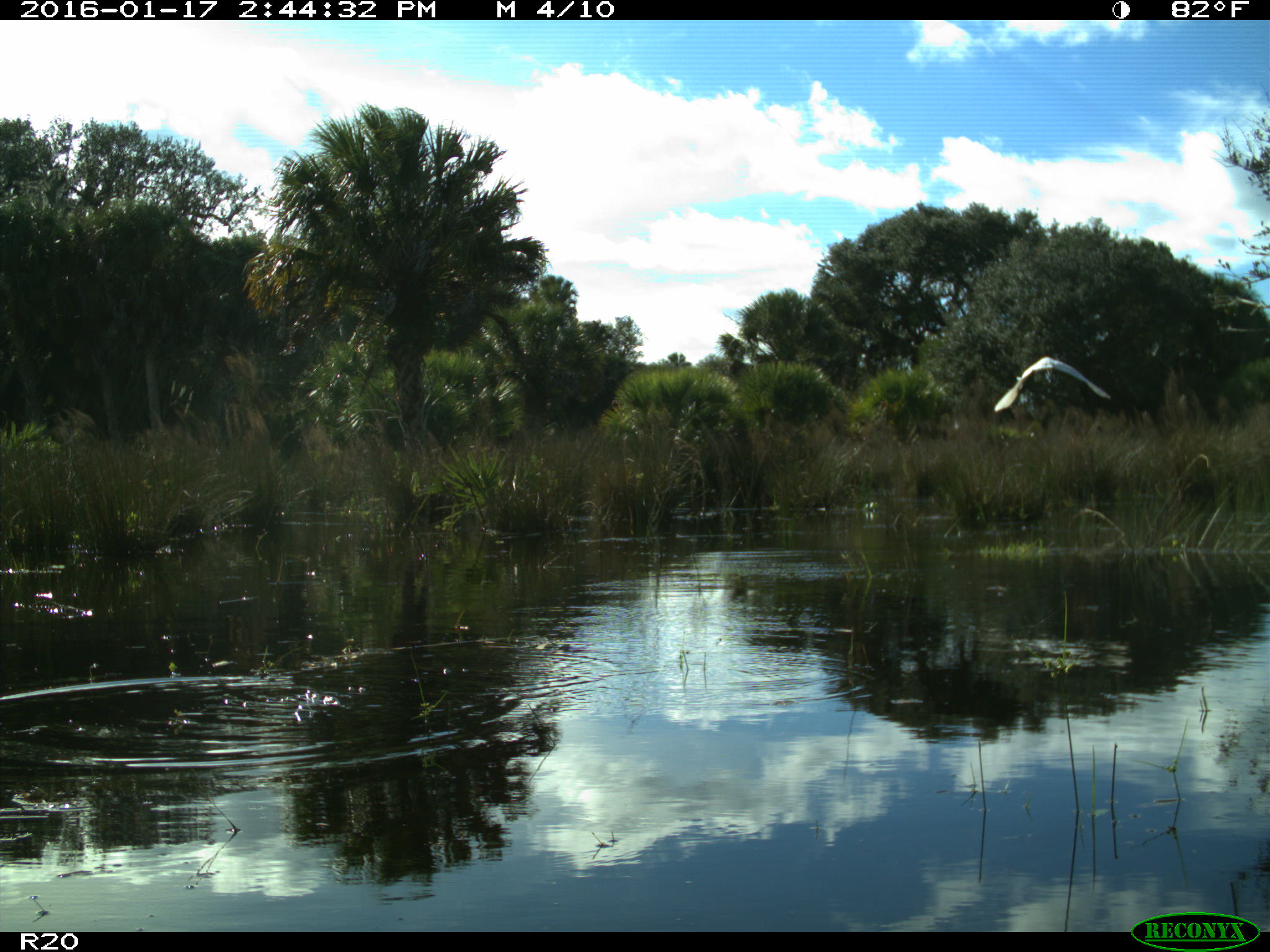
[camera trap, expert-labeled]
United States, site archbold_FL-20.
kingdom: Animalia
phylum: Chordata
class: Aves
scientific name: Aves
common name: birds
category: unidentified bird